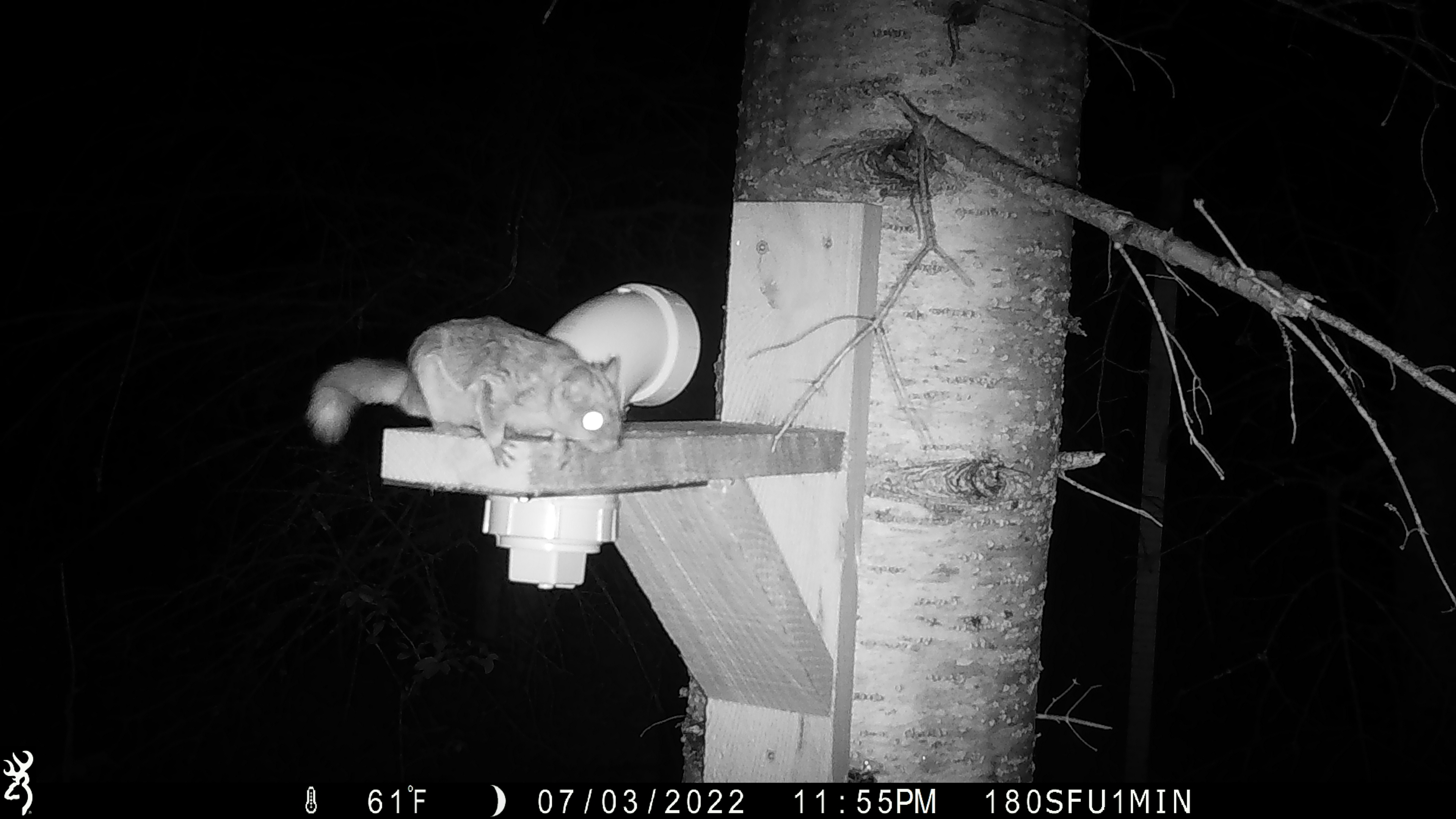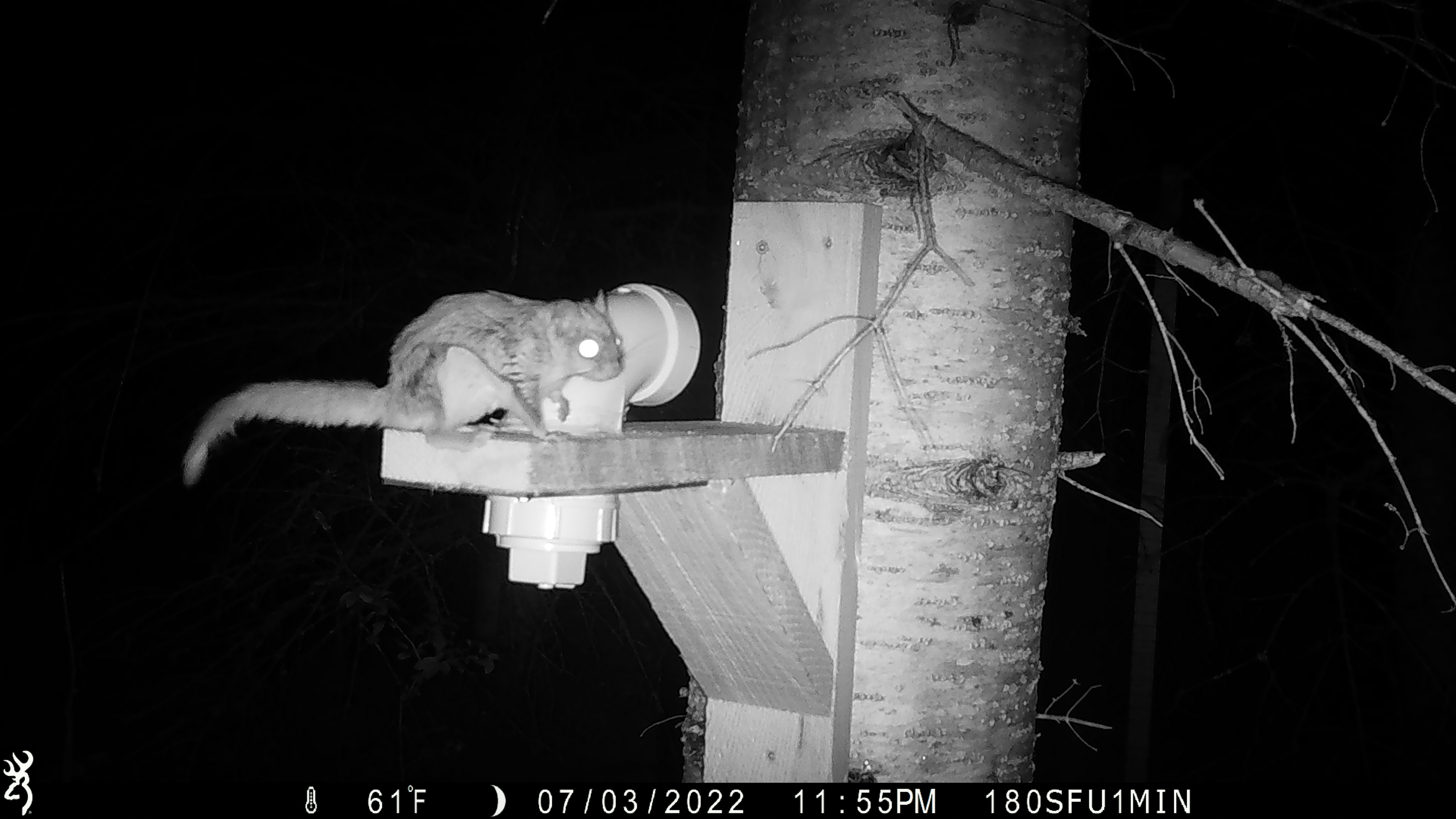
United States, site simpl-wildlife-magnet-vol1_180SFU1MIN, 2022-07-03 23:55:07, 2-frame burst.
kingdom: Animalia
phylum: Chordata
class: Mammalia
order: Rodentia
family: Sciuridae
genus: Glaucomys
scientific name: Glaucomys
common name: flying squirrel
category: flying squirrel sp.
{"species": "flying squirrel sp. (flying squirrel) (Glaucomys)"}